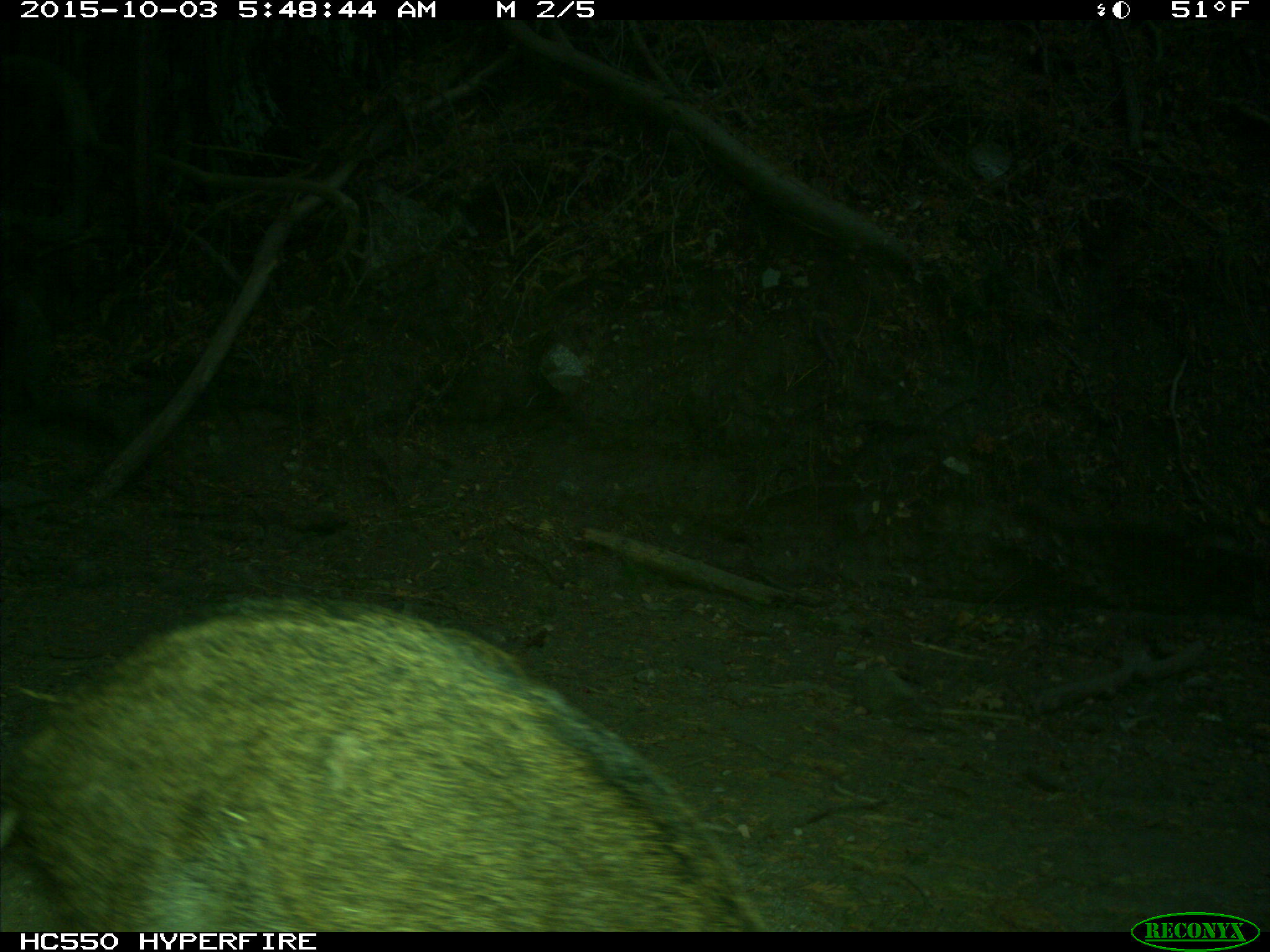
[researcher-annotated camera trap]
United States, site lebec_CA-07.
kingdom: Animalia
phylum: Chordata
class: Mammalia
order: Artiodactyla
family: Suidae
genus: Sus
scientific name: Sus scrofa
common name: wild boar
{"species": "Sus scrofa (wild boar)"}